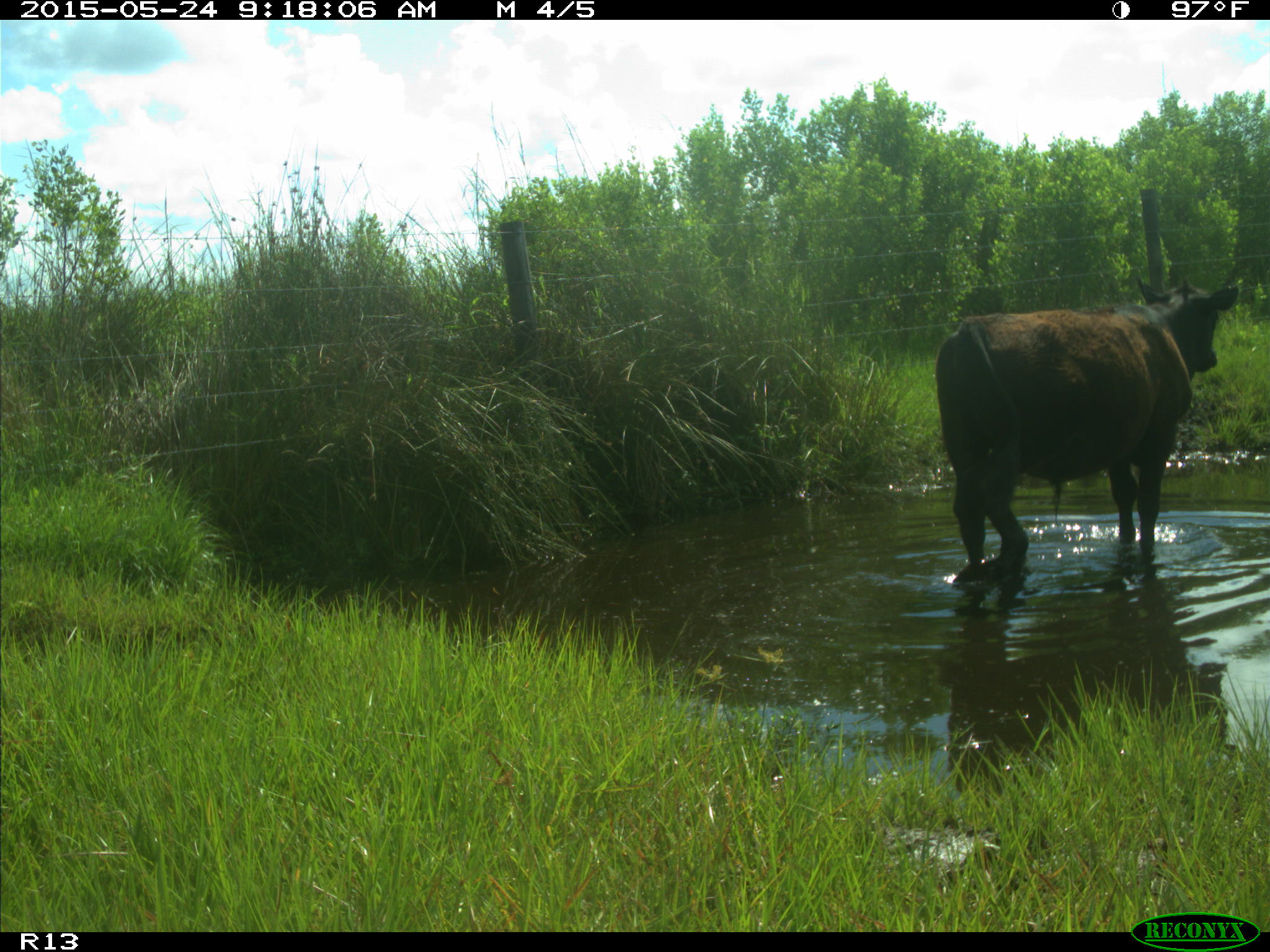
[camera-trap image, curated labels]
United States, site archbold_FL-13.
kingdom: Animalia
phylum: Chordata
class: Mammalia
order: Artiodactyla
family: Bovidae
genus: Bos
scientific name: Bos taurus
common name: domestic cow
Bos taurus (domestic cow).